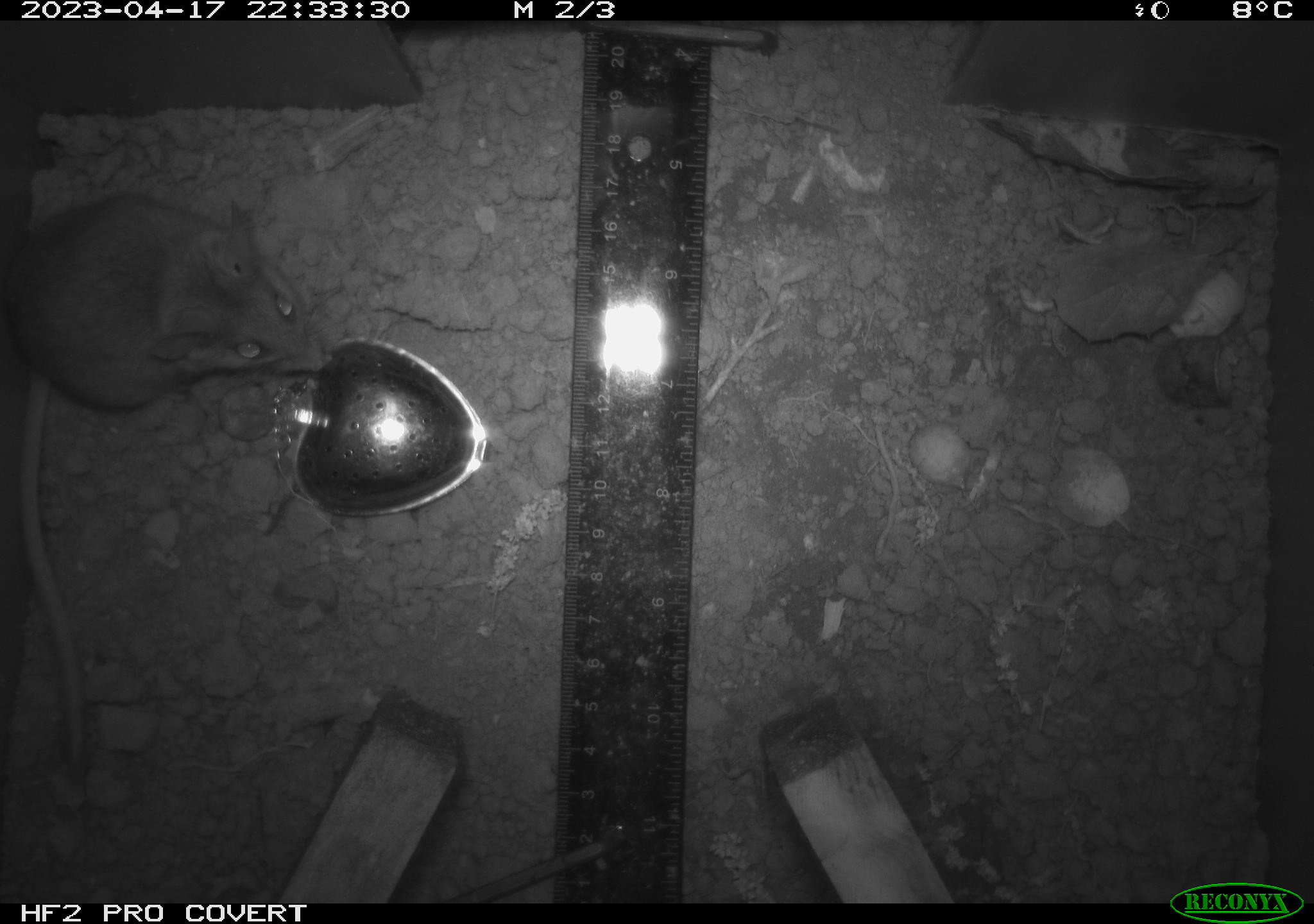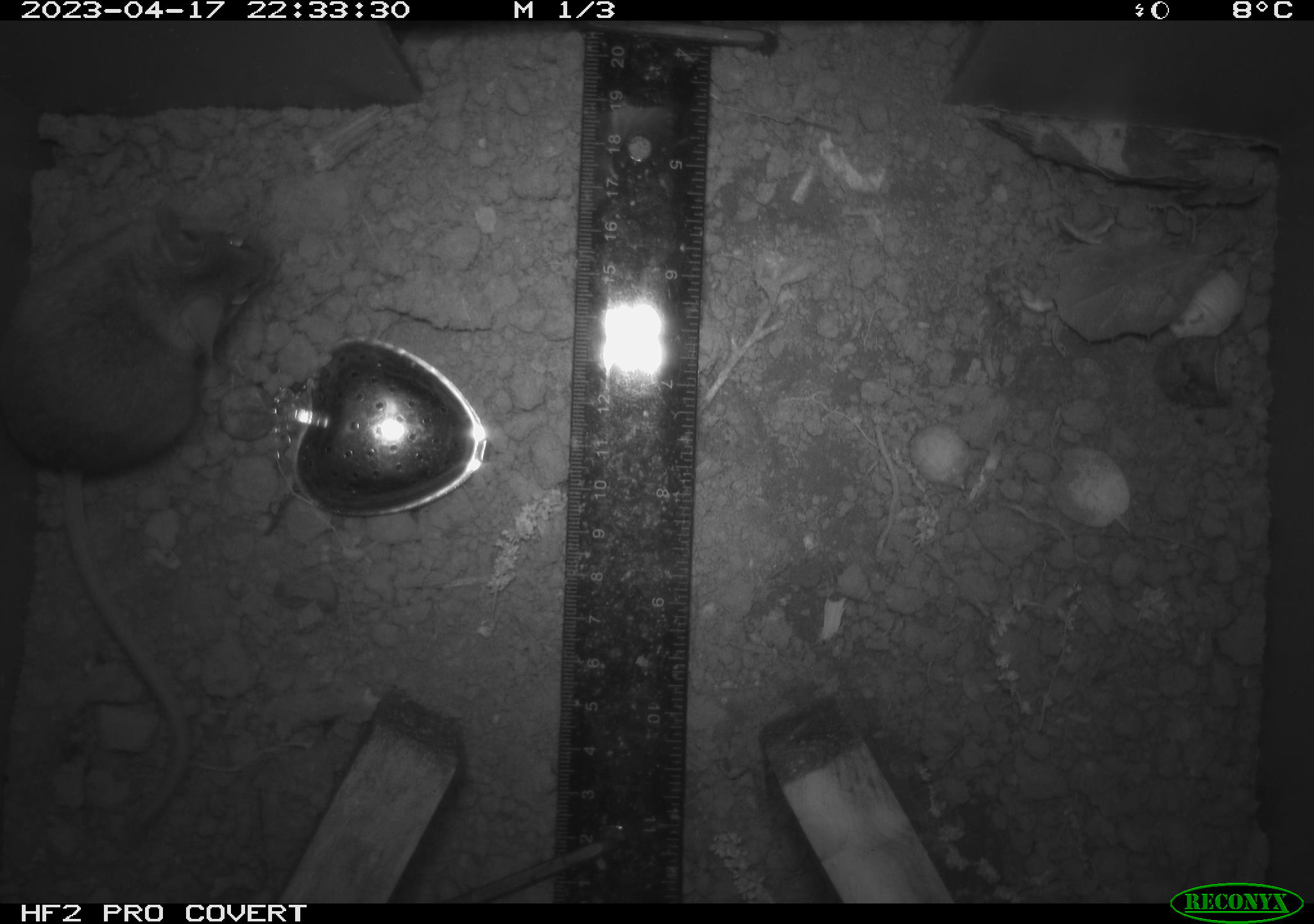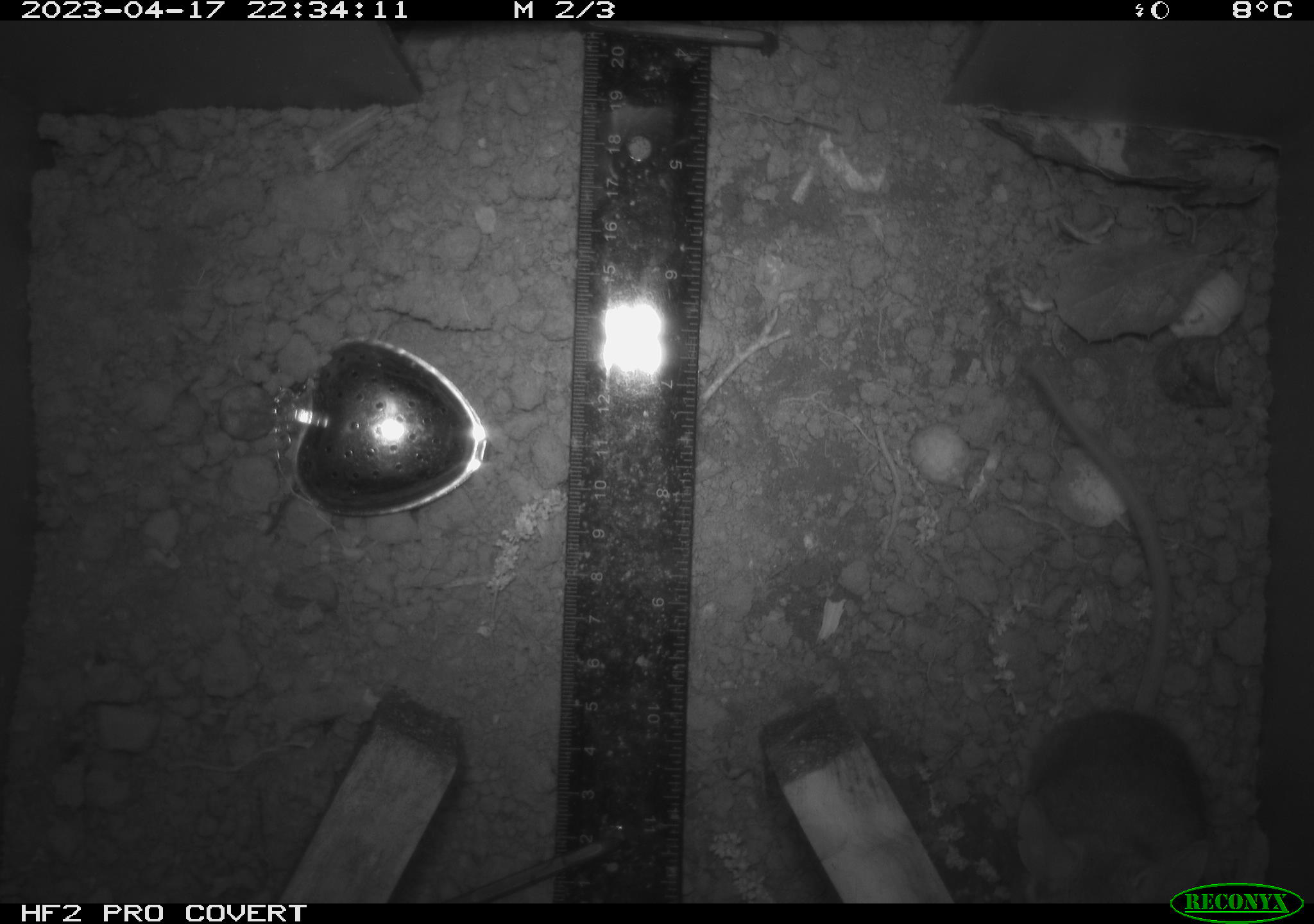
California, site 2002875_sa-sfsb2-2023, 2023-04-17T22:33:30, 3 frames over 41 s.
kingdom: Animalia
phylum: Chordata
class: Mammalia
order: Rodentia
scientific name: Rodentia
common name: mouse species